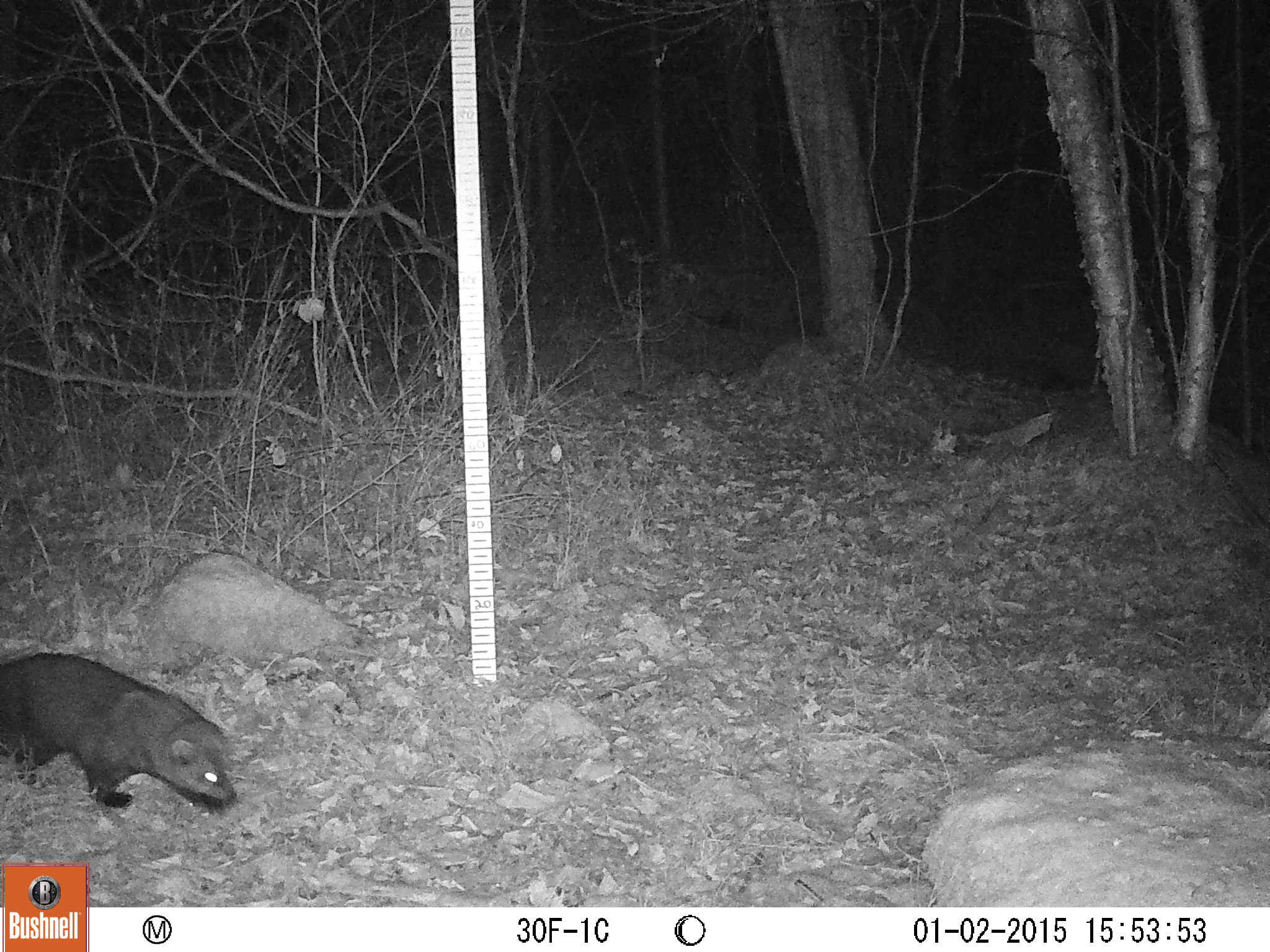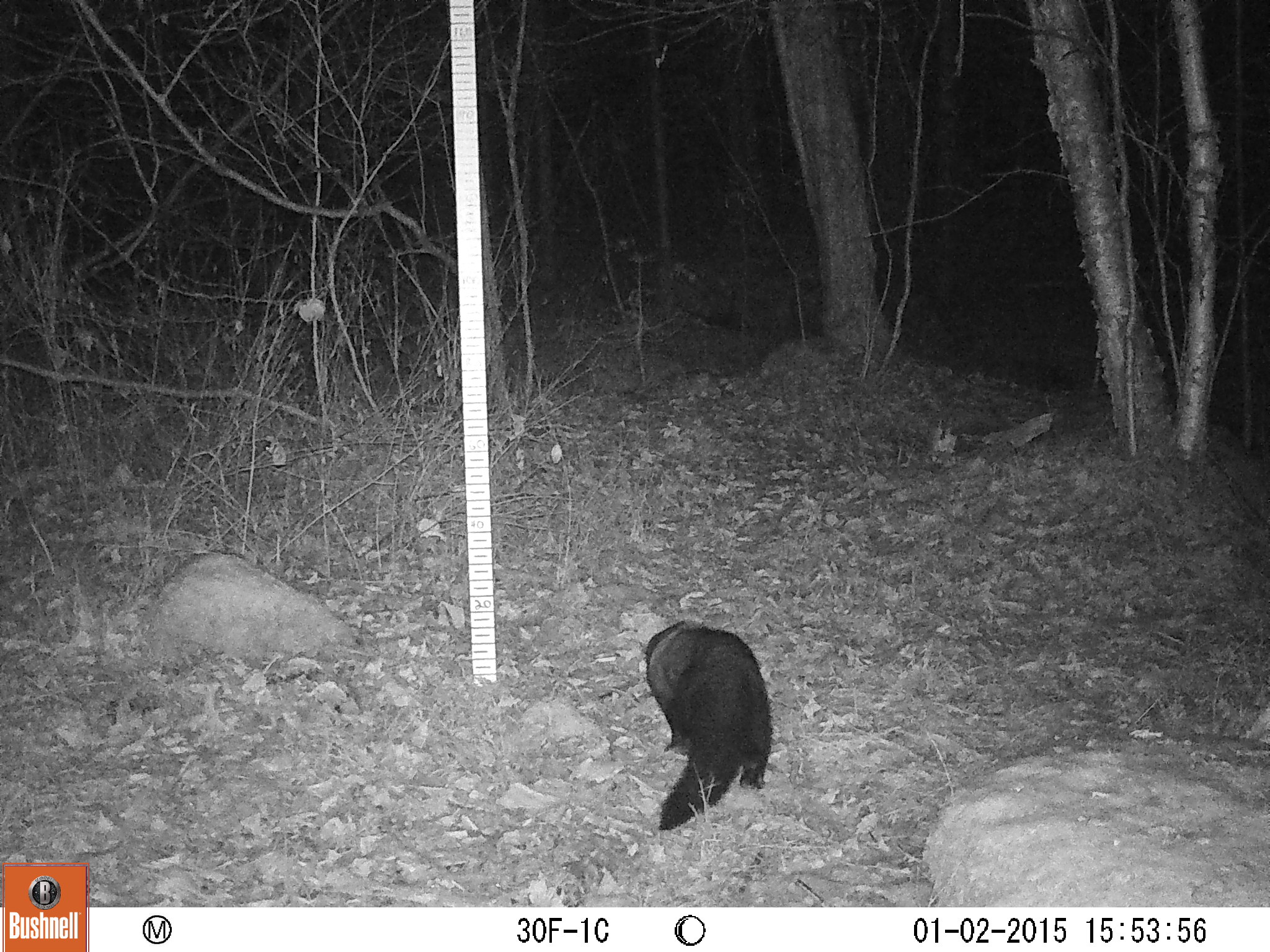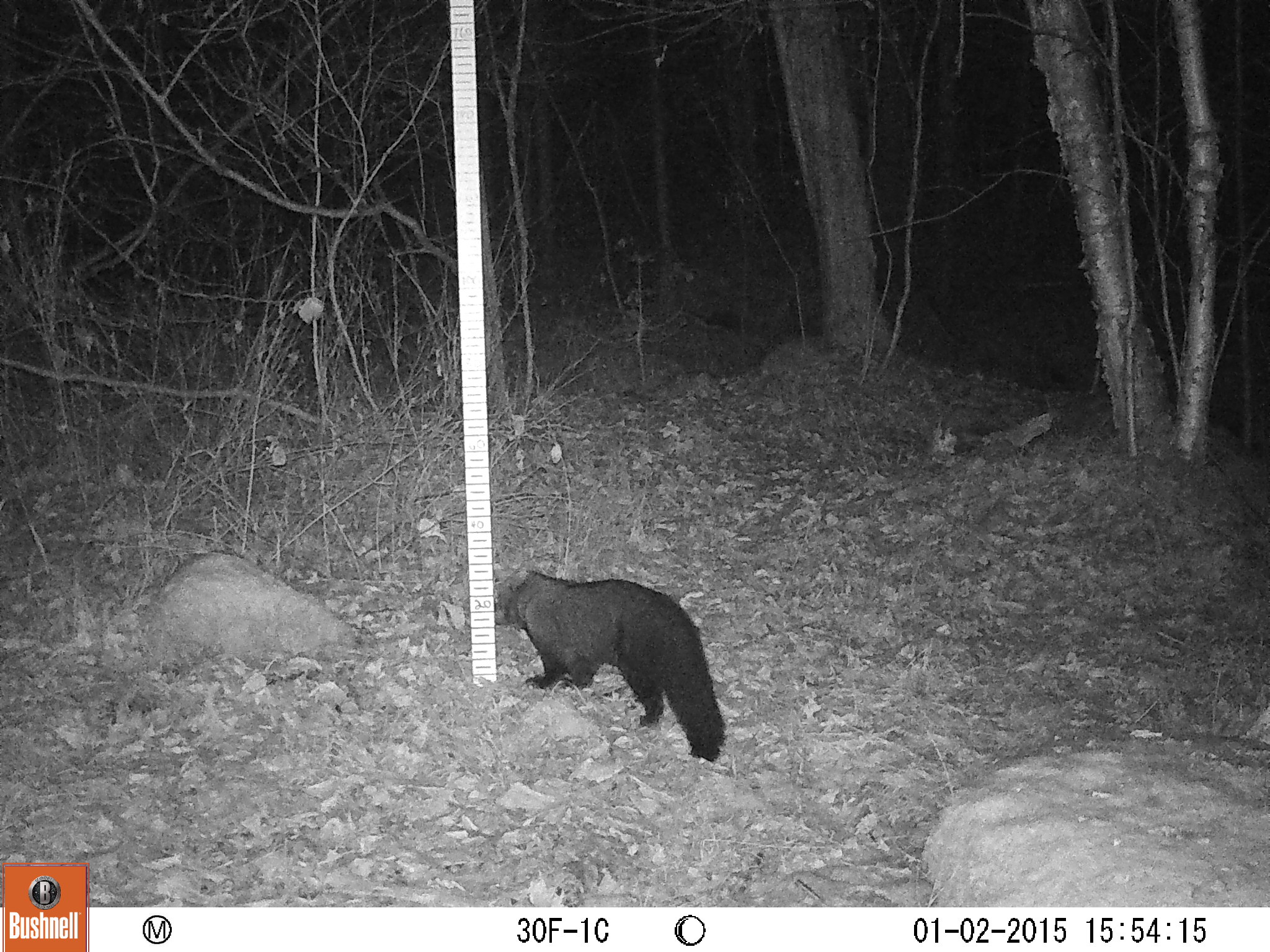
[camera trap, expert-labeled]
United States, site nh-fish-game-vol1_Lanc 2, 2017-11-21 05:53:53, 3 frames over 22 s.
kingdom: Animalia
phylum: Chordata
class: Mammalia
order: Carnivora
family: Mustelidae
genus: Pekania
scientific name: Pekania pennanti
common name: fisher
Fisher (Pekania pennanti).